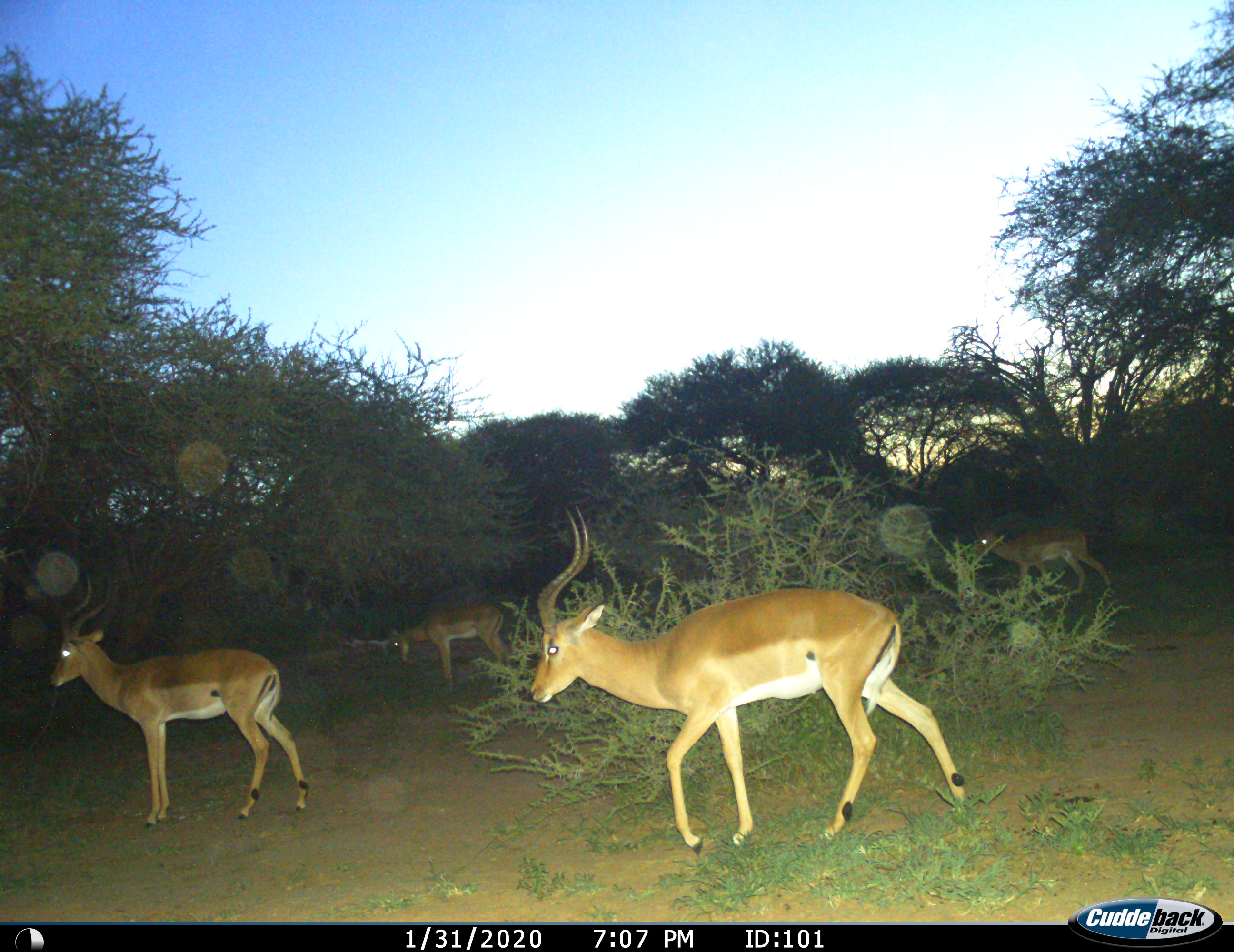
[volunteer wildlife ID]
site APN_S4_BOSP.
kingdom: Animalia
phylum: Chordata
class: Mammalia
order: Artiodactyla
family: Bovidae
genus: Aepyceros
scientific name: Aepyceros melampus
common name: impala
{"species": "impala (Aepyceros melampus)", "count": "4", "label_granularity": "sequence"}